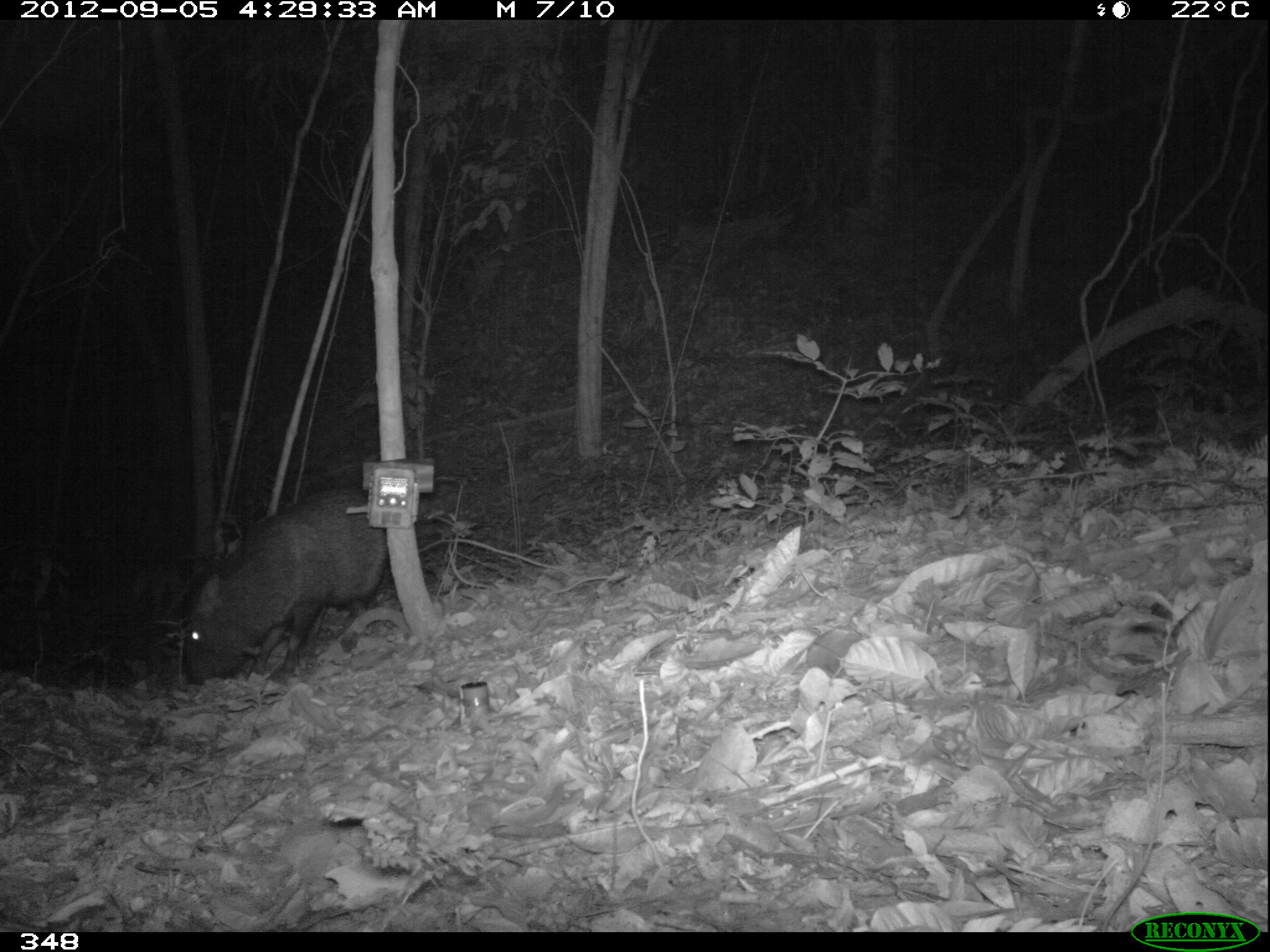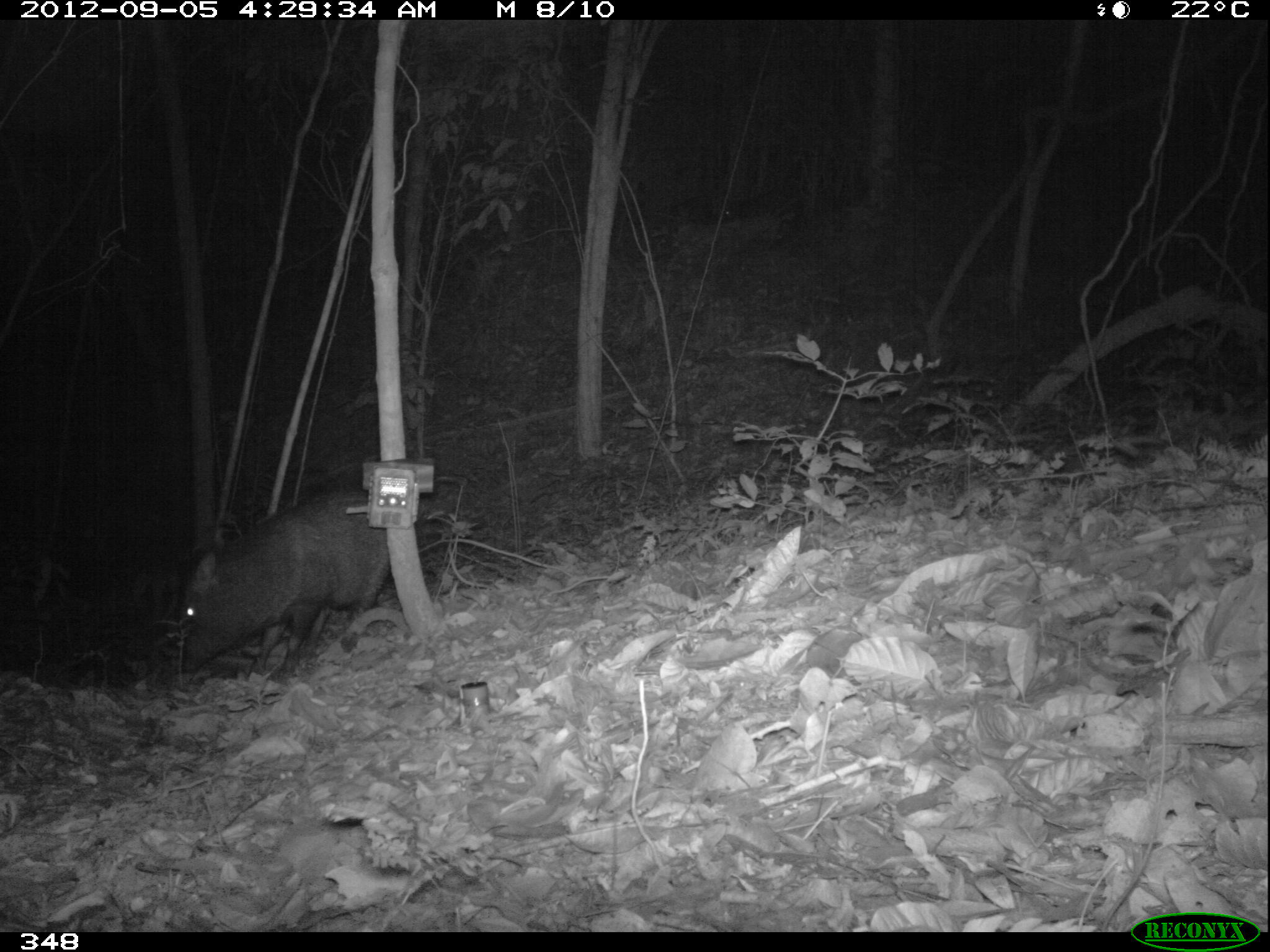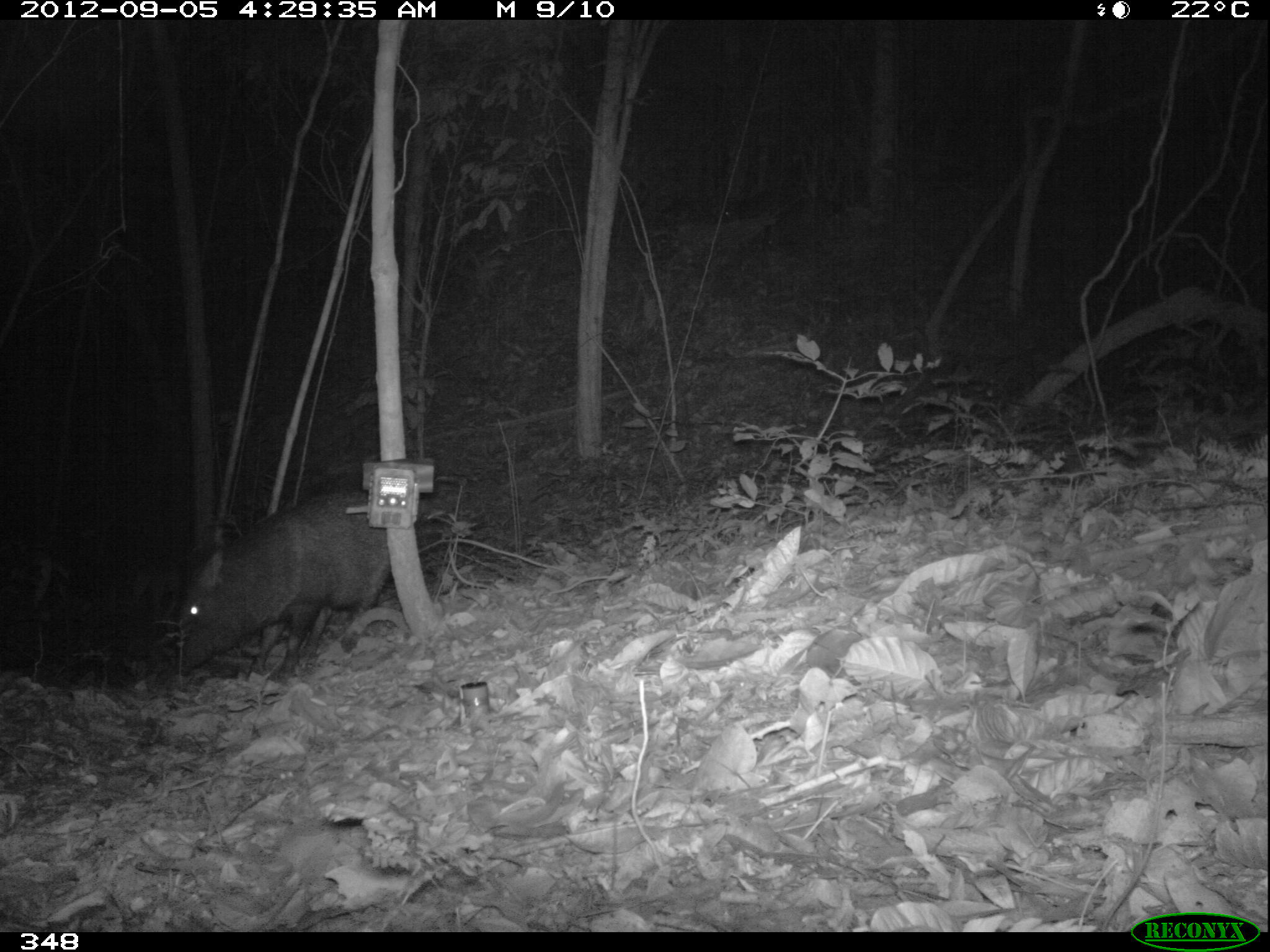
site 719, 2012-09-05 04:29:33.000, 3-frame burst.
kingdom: Animalia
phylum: Chordata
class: Mammalia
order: Artiodactyla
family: Tayassuidae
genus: Pecari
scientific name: Pecari tajacu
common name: collared peccary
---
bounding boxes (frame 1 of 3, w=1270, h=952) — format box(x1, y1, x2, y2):
pecari tajacu: box(180, 483, 386, 685)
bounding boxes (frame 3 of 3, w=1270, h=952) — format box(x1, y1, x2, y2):
pecari tajacu: box(167, 487, 388, 680)